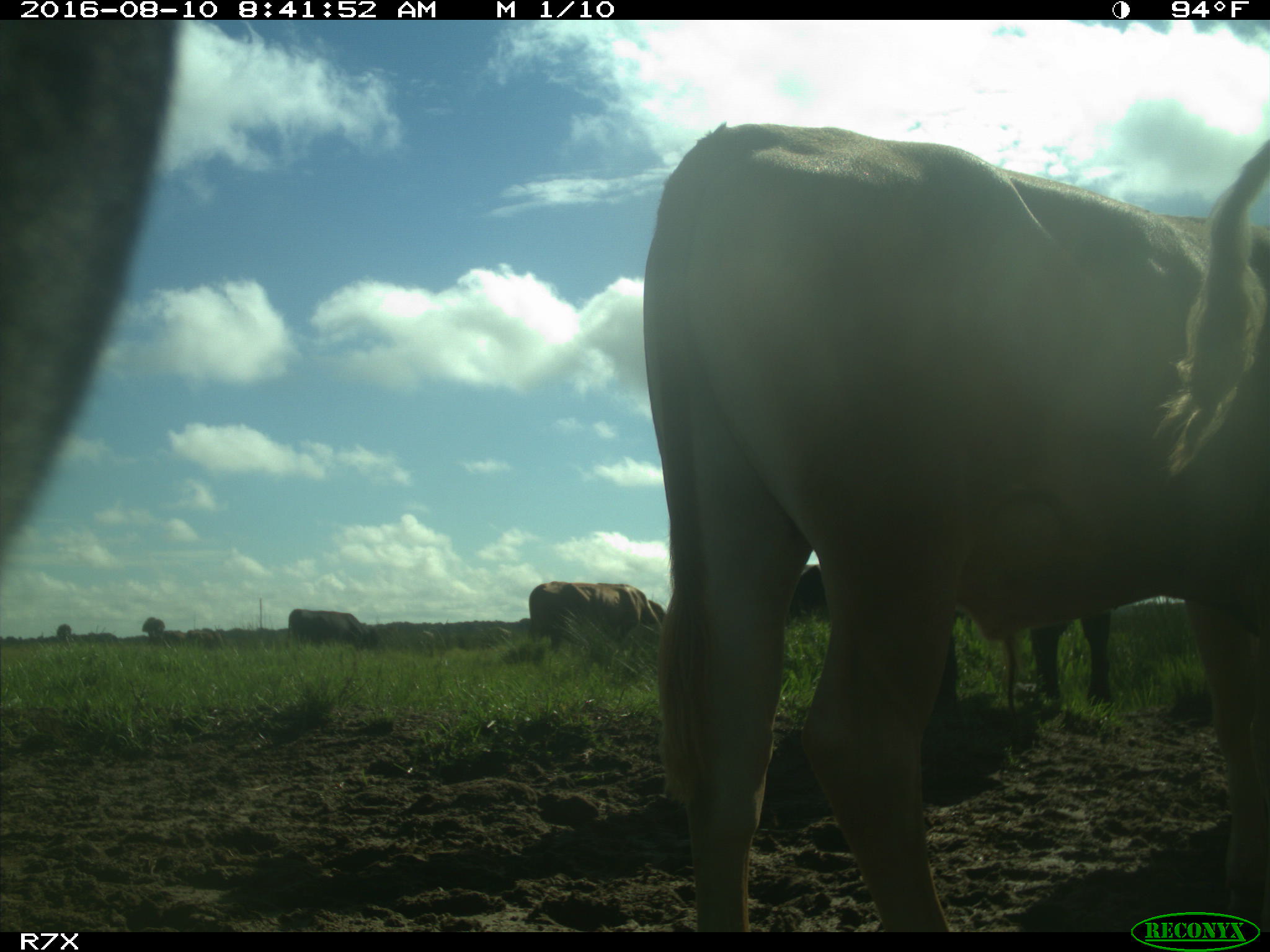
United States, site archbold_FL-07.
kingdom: Animalia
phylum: Chordata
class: Mammalia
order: Artiodactyla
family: Bovidae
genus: Bos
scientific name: Bos taurus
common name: domestic cow